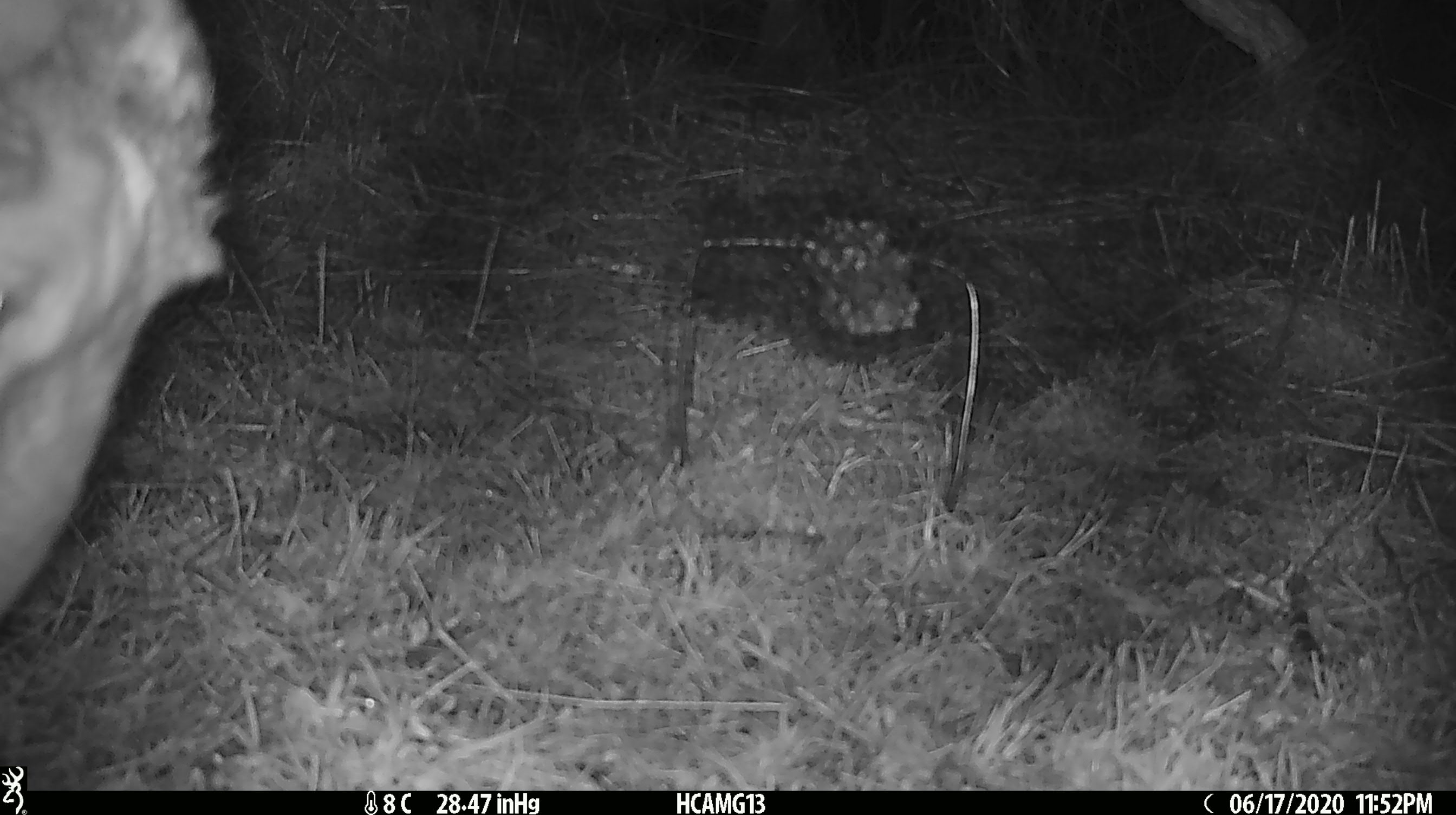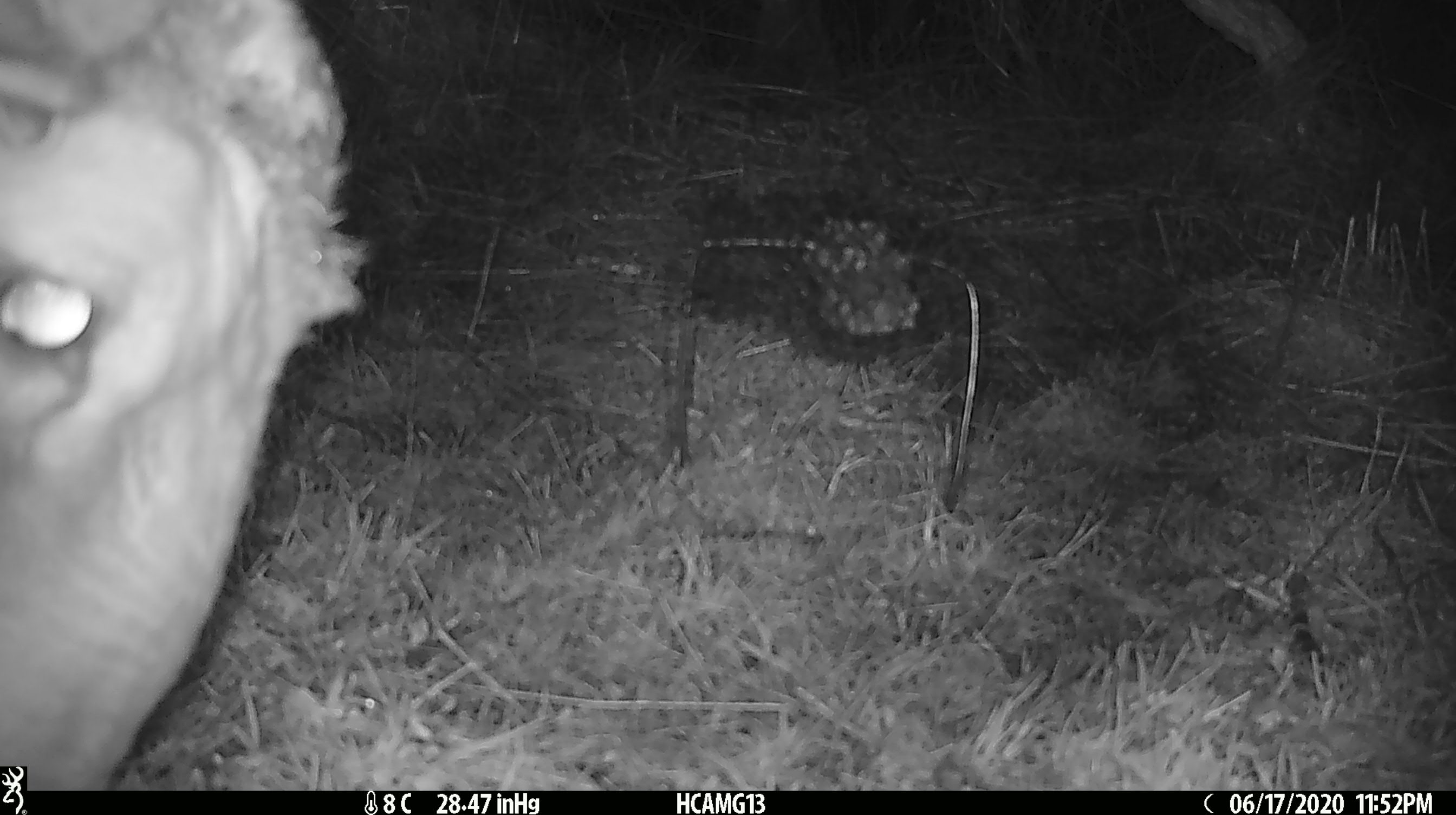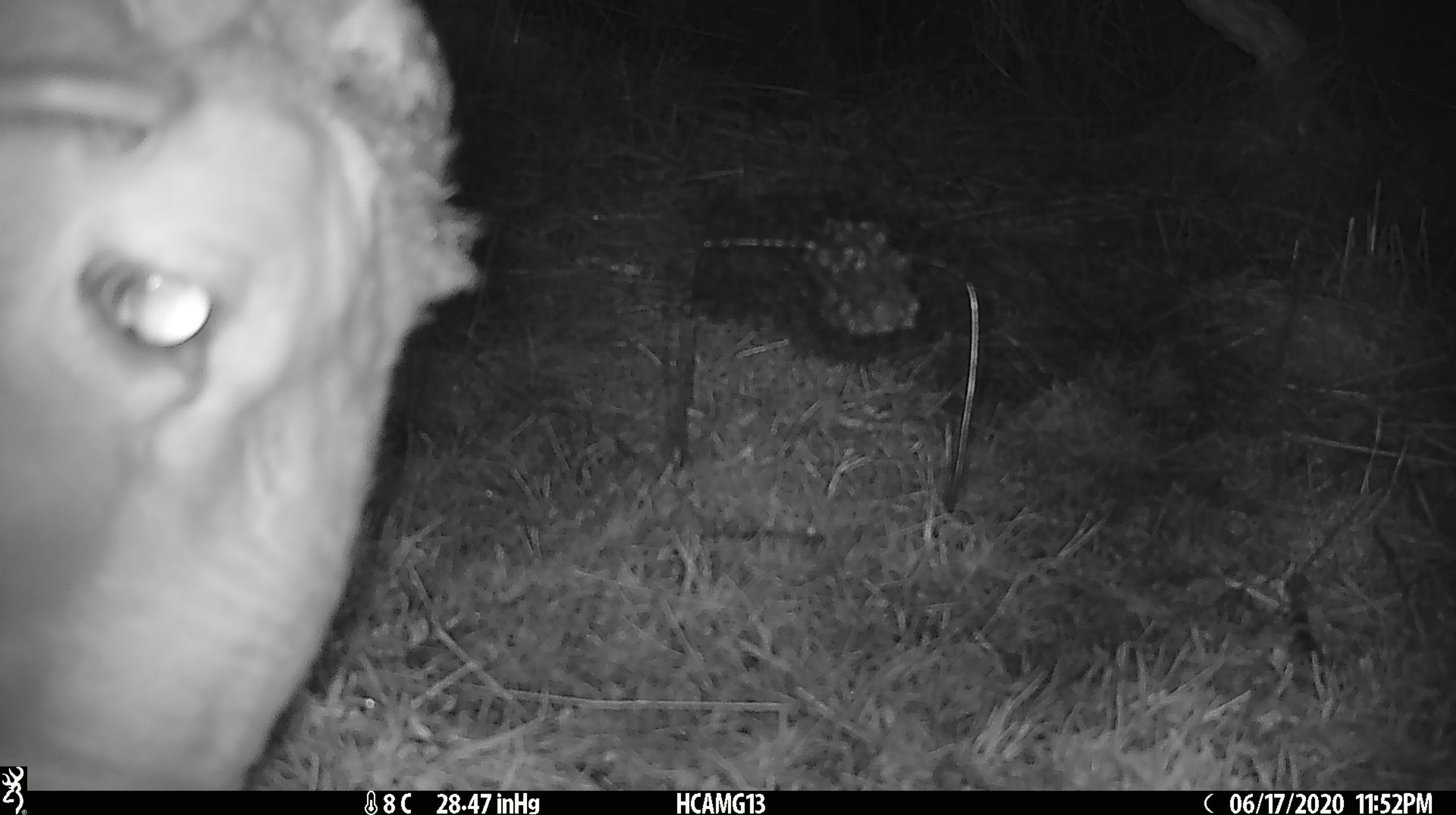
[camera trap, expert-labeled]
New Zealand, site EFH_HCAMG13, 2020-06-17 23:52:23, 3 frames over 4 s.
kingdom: Animalia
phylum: Chordata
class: Mammalia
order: Artiodactyla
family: Bovidae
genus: Ovis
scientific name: Ovis aries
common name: domestic sheep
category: sheep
Sheep (domestic sheep) (Ovis aries).